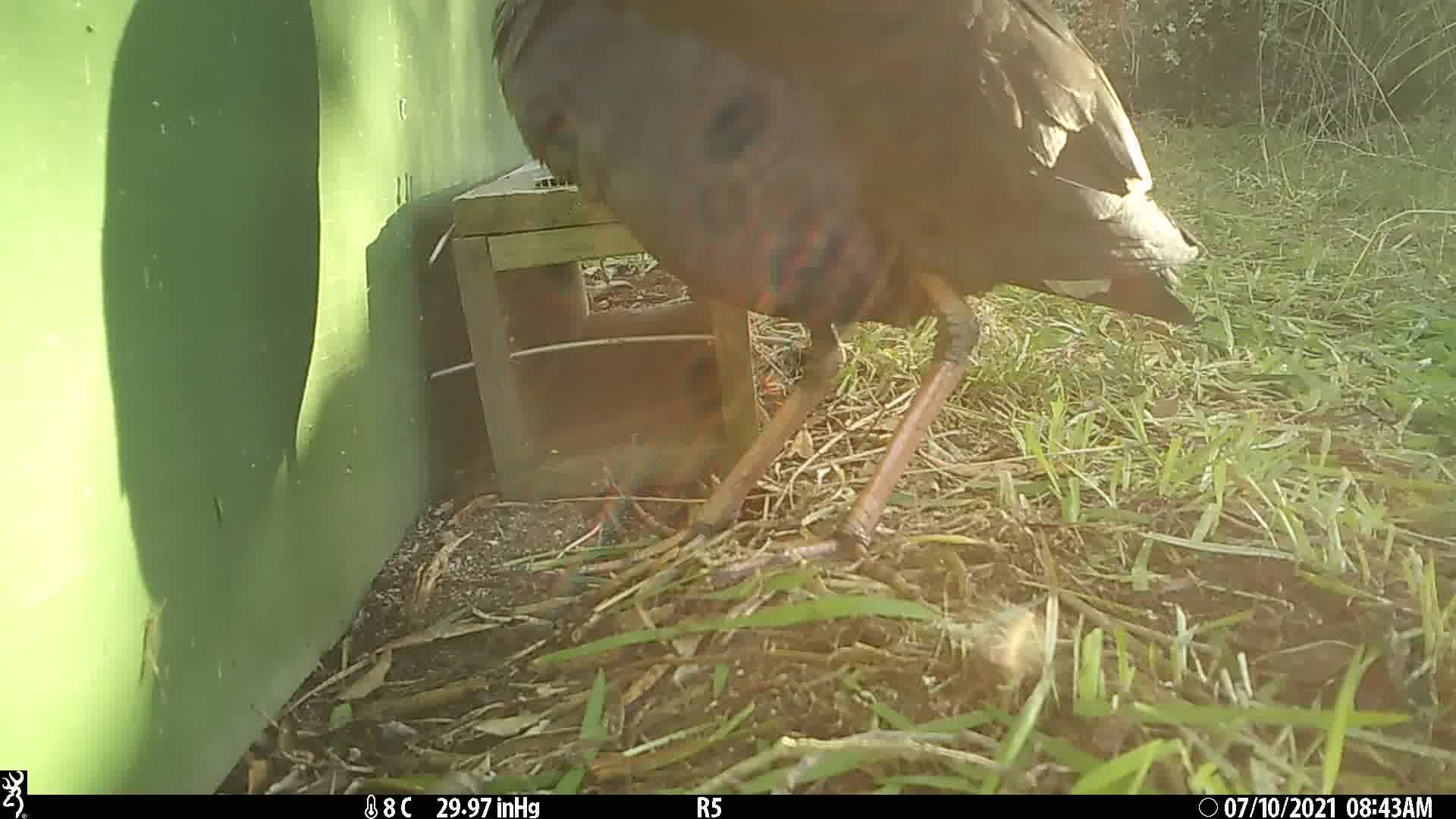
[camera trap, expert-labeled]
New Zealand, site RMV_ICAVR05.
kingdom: Animalia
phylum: Chordata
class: Aves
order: Gruiformes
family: Rallidae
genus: Porphyrio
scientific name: Porphyrio melanotus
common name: australasian swamphen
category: pukeko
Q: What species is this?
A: Pukeko (australasian swamphen) (Porphyrio melanotus).